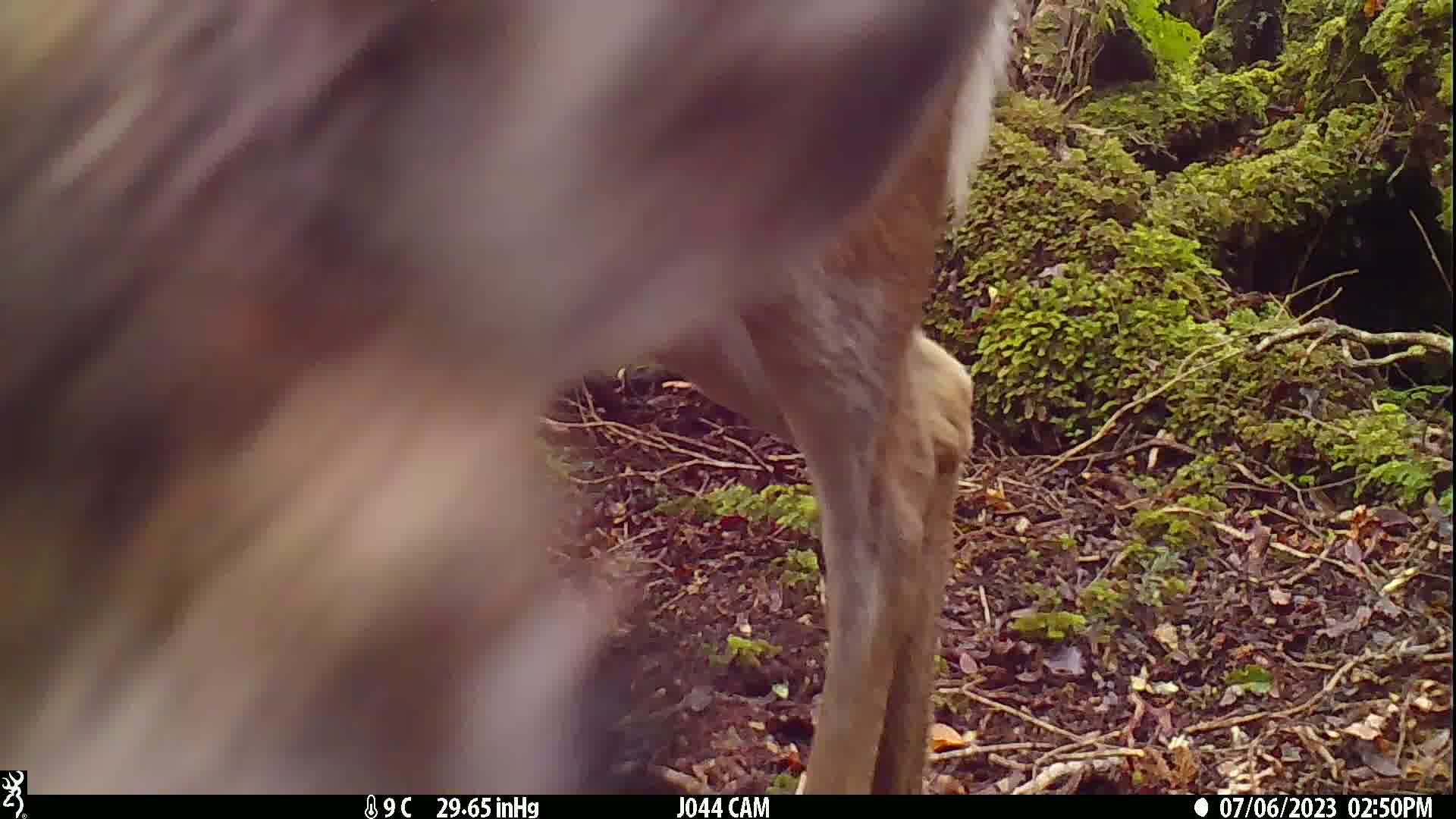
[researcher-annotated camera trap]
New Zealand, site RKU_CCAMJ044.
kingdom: Animalia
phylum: Chordata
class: Mammalia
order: Artiodactyla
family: Cervidae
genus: Odocoileus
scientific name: Odocoileus virginianus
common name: white-tailed deer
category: white tailed deer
White tailed deer (white-tailed deer) (Odocoileus virginianus).